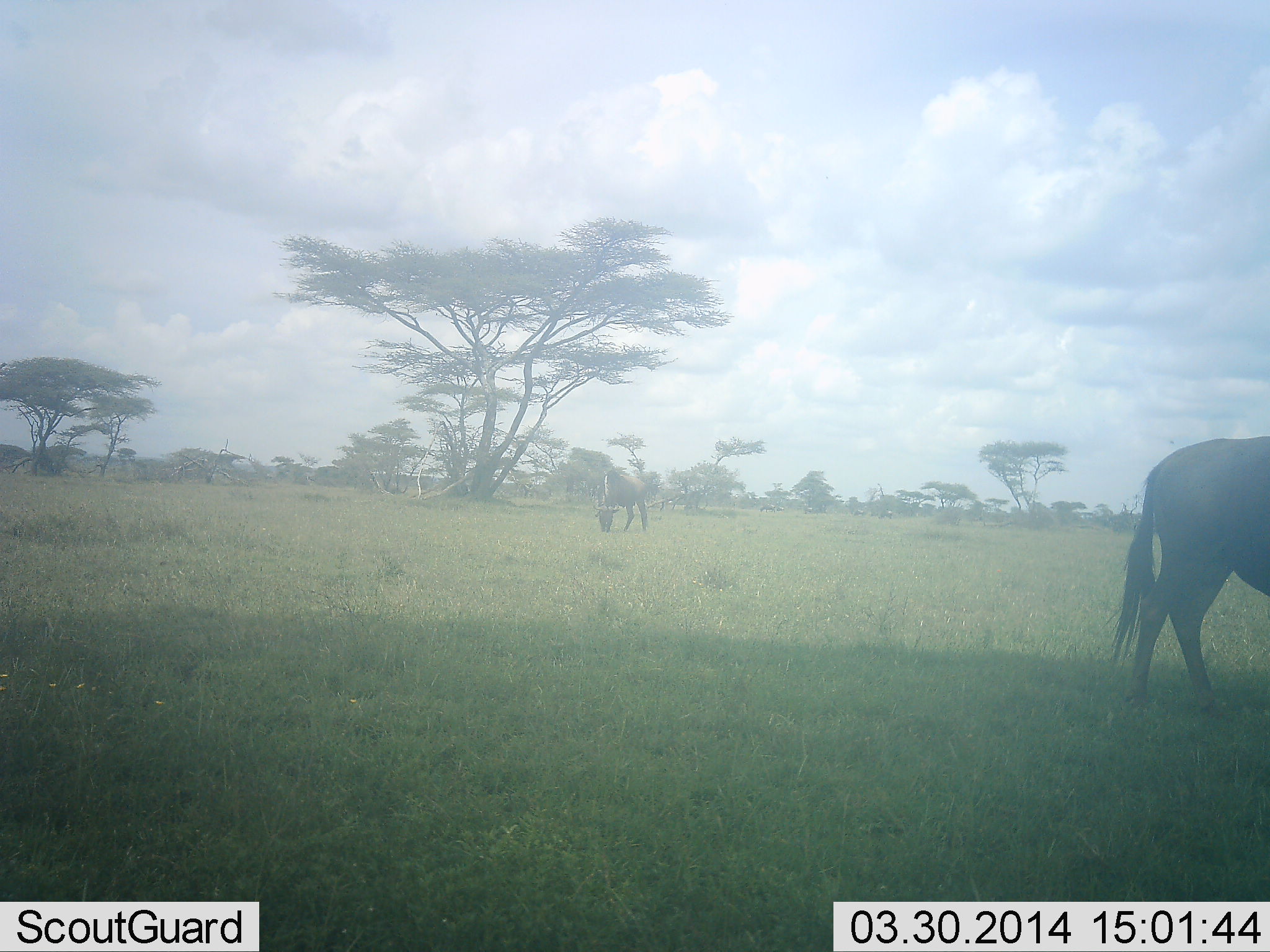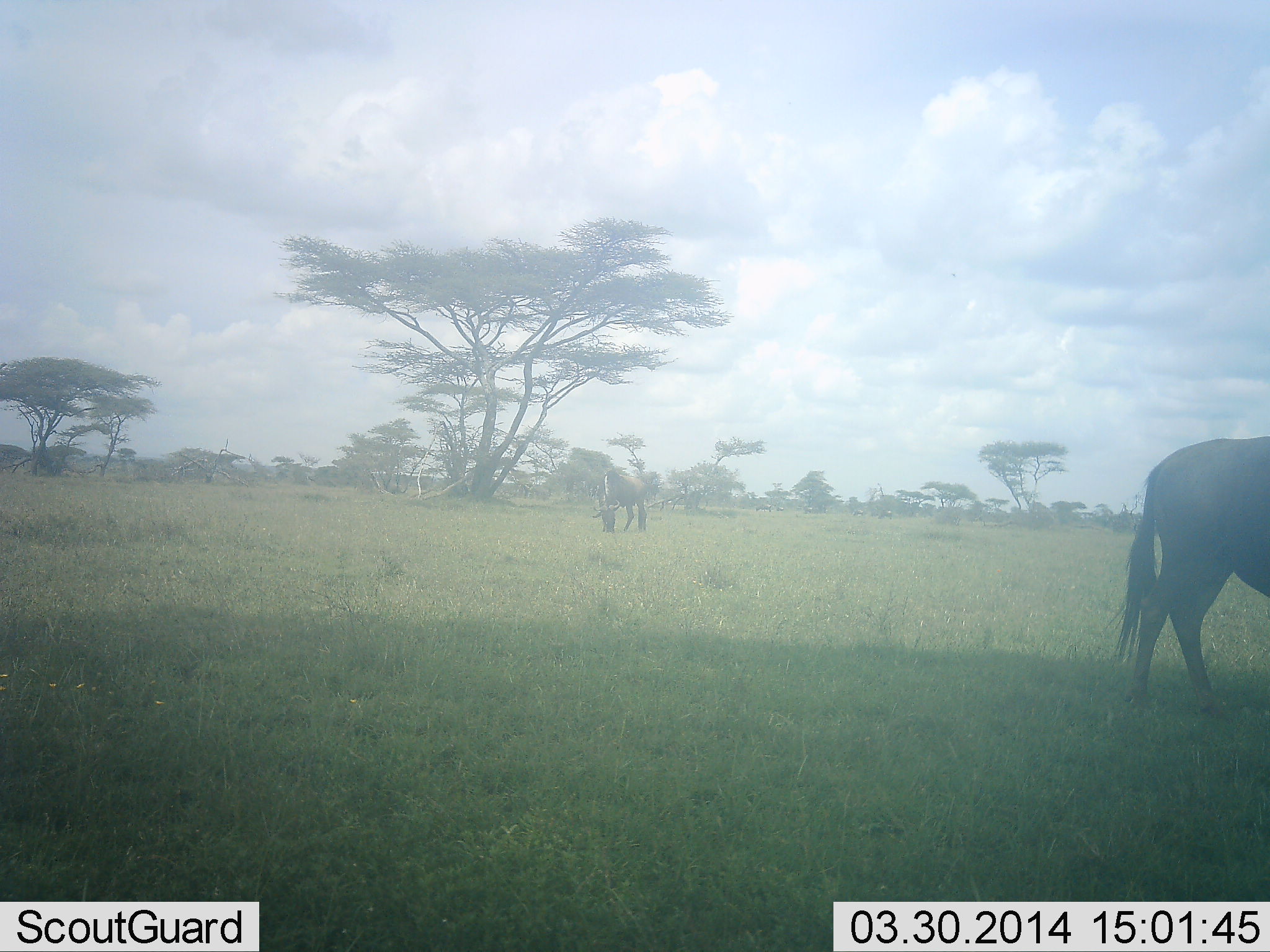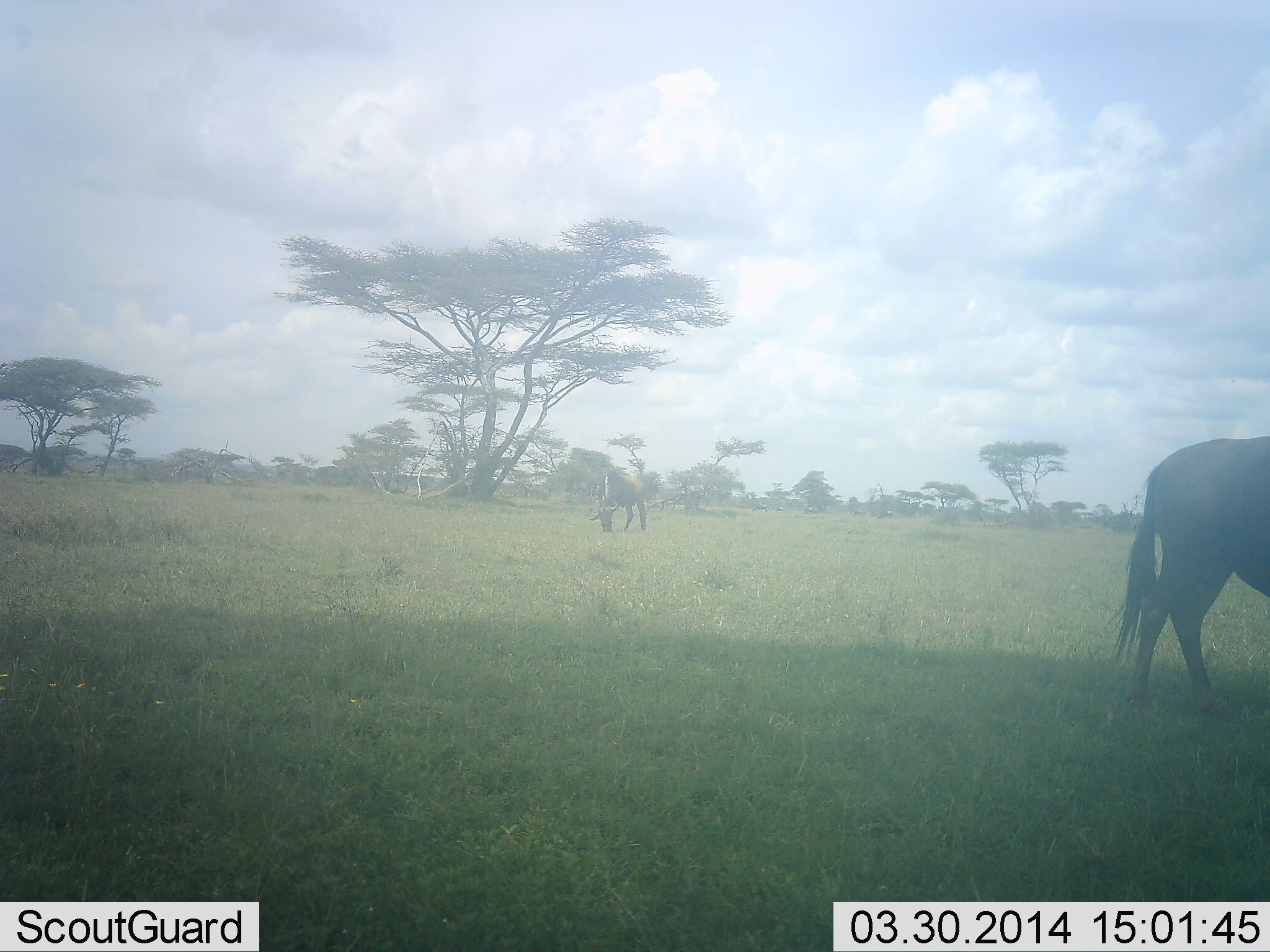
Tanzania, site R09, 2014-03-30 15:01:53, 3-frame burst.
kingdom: Animalia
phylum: Chordata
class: Mammalia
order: Artiodactyla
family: Bovidae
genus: Connochaetes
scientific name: Connochaetes taurinus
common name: blue wildebeest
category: wildebeest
Wildebeest (blue wildebeest) (Connochaetes taurinus), count 2. Behavior (volunteer vote fractions): standing 40%, resting 0%, moving 0%, interacting 0%. Young present (vote fraction): 0%. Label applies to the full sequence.